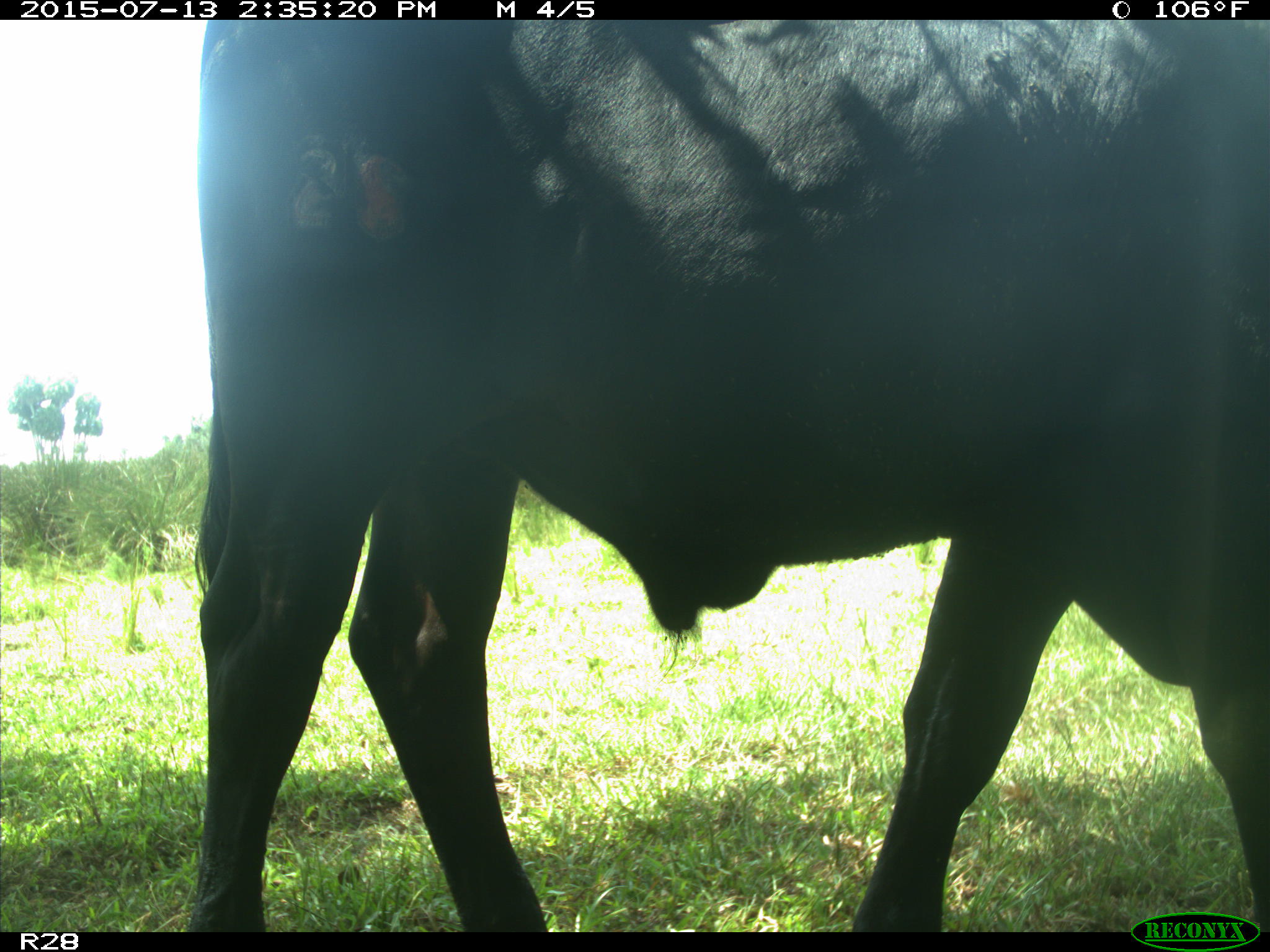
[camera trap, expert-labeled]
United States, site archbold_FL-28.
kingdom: Animalia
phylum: Chordata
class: Mammalia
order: Artiodactyla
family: Bovidae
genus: Bos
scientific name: Bos taurus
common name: domestic cow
Bos taurus (domestic cow).